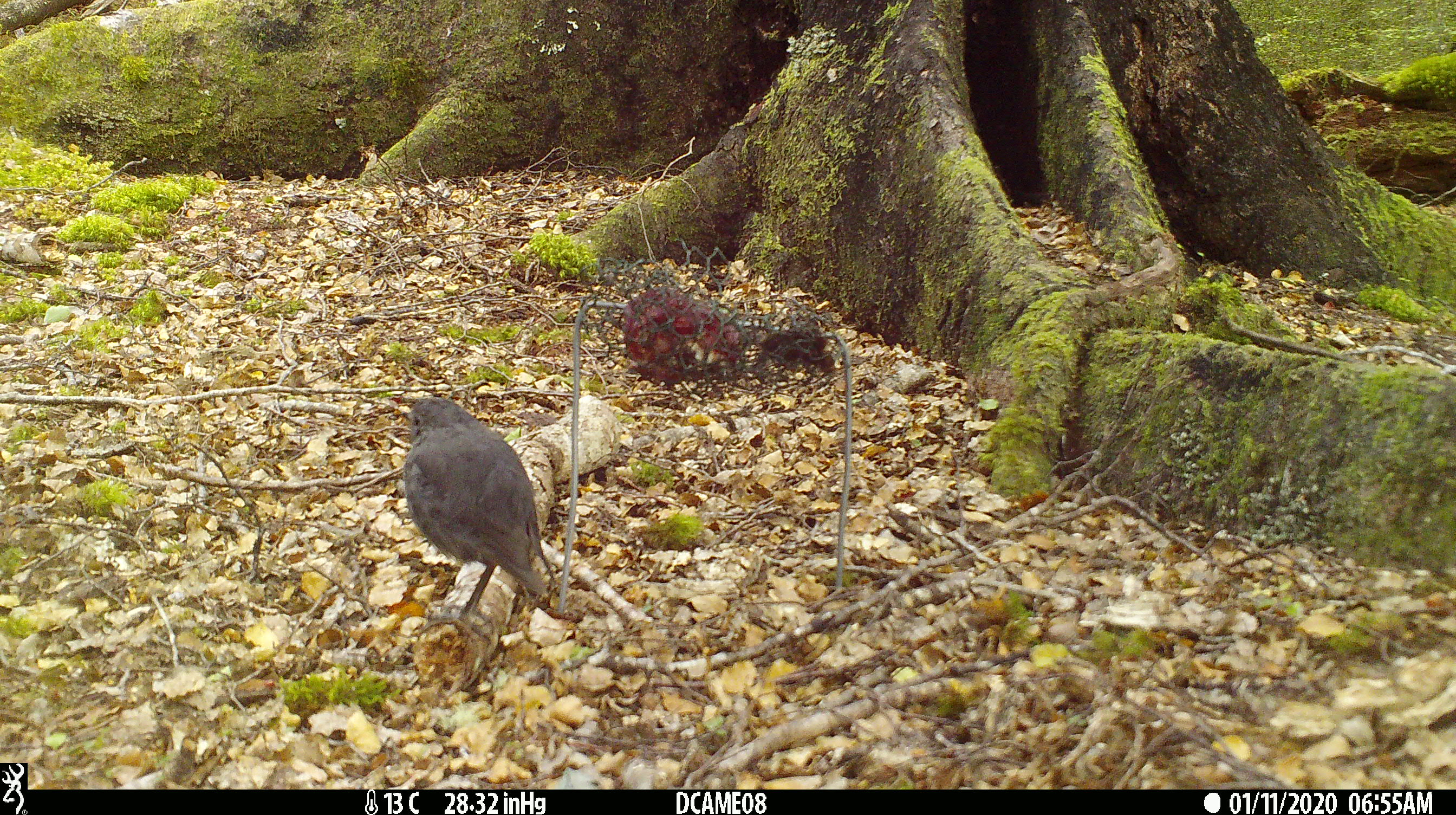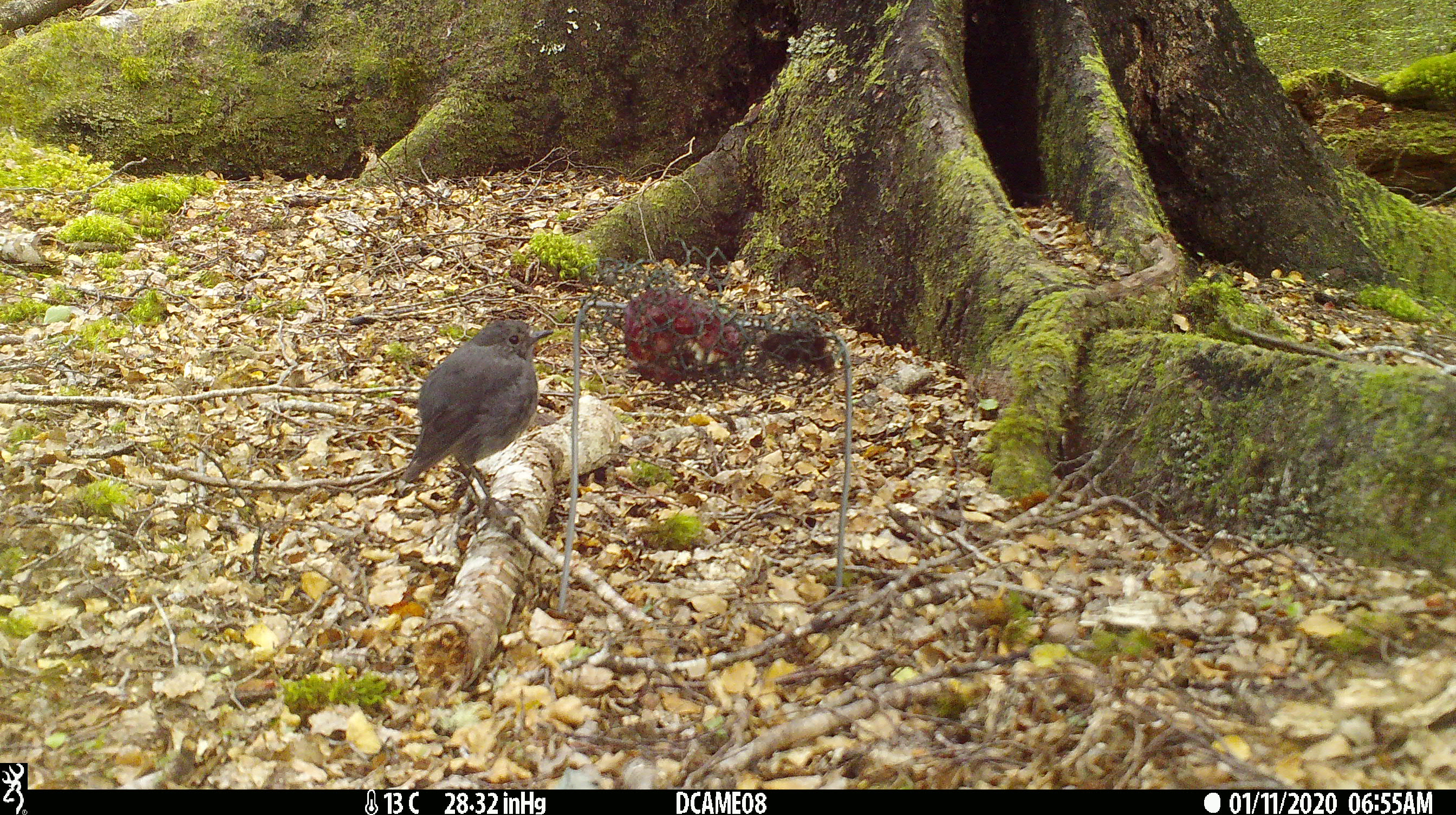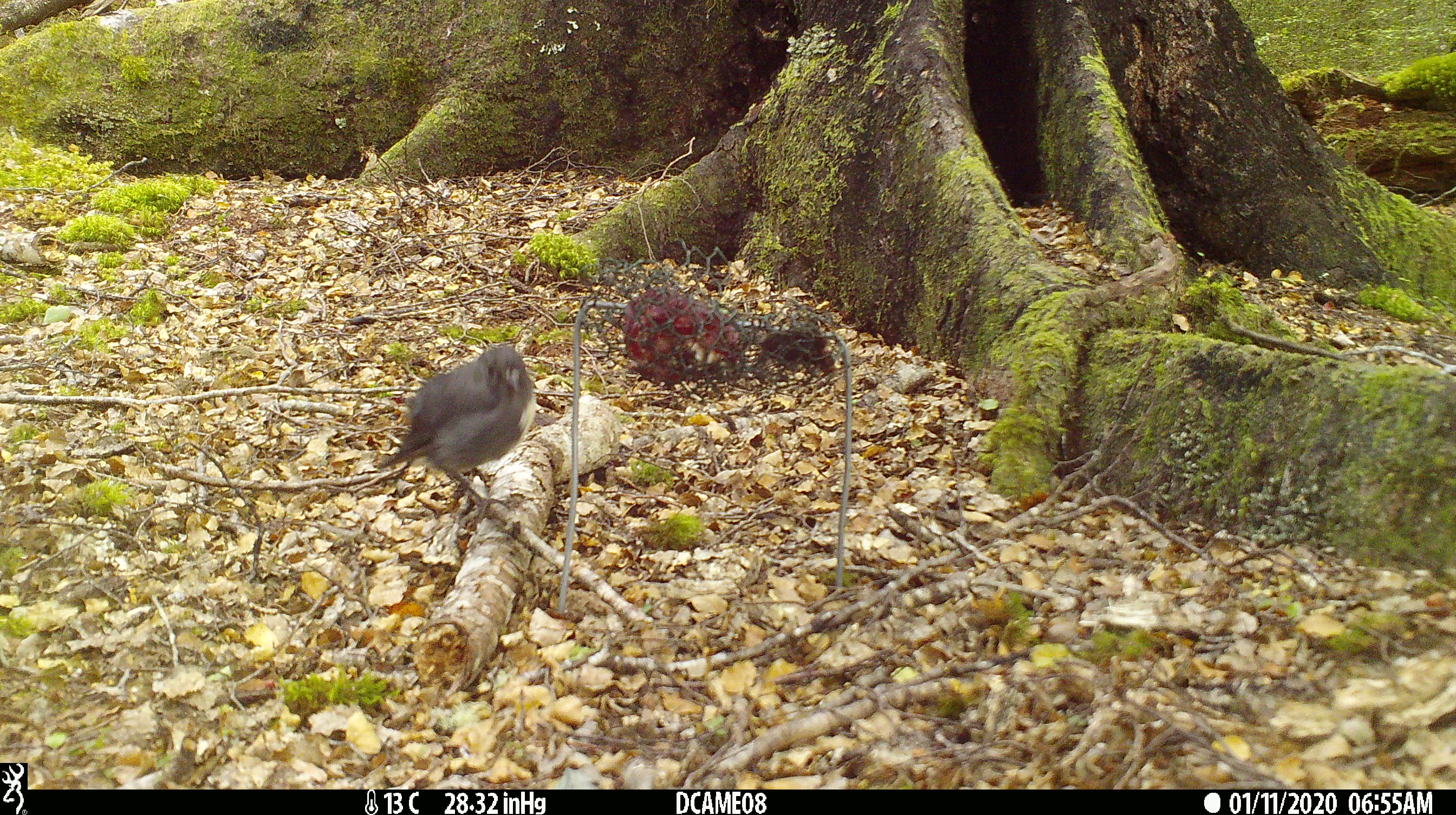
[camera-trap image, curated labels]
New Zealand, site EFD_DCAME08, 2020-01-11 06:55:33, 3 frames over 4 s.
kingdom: Animalia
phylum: Chordata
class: Aves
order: Passeriformes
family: Petroicidae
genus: Petroica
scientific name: Petroica australis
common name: new zealand robin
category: robin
Robin (new zealand robin) (Petroica australis).